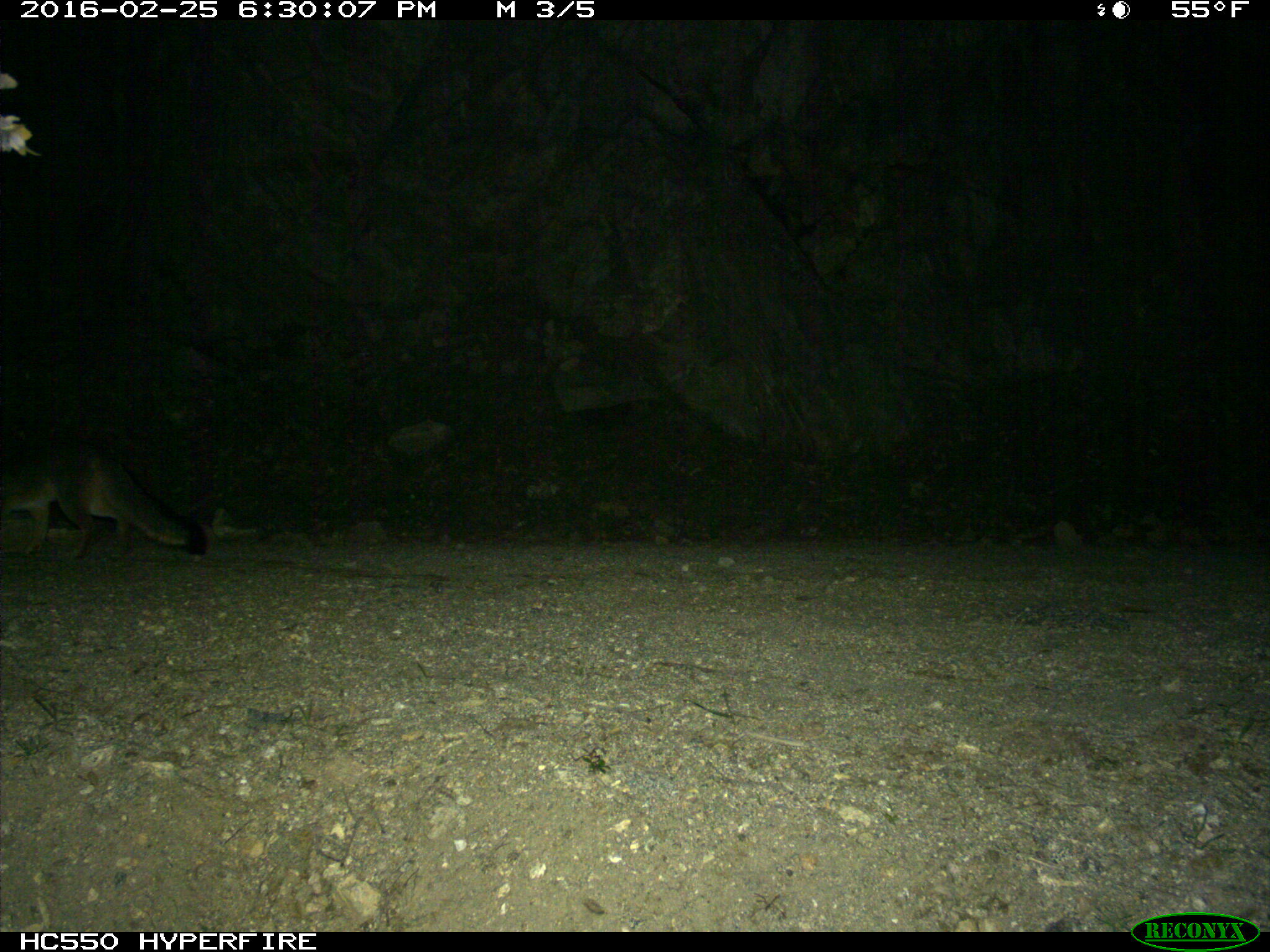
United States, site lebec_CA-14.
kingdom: Animalia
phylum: Chordata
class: Mammalia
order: Carnivora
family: Canidae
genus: Urocyon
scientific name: Urocyon cinereoargenteus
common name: gray fox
Urocyon cinereoargenteus (gray fox).